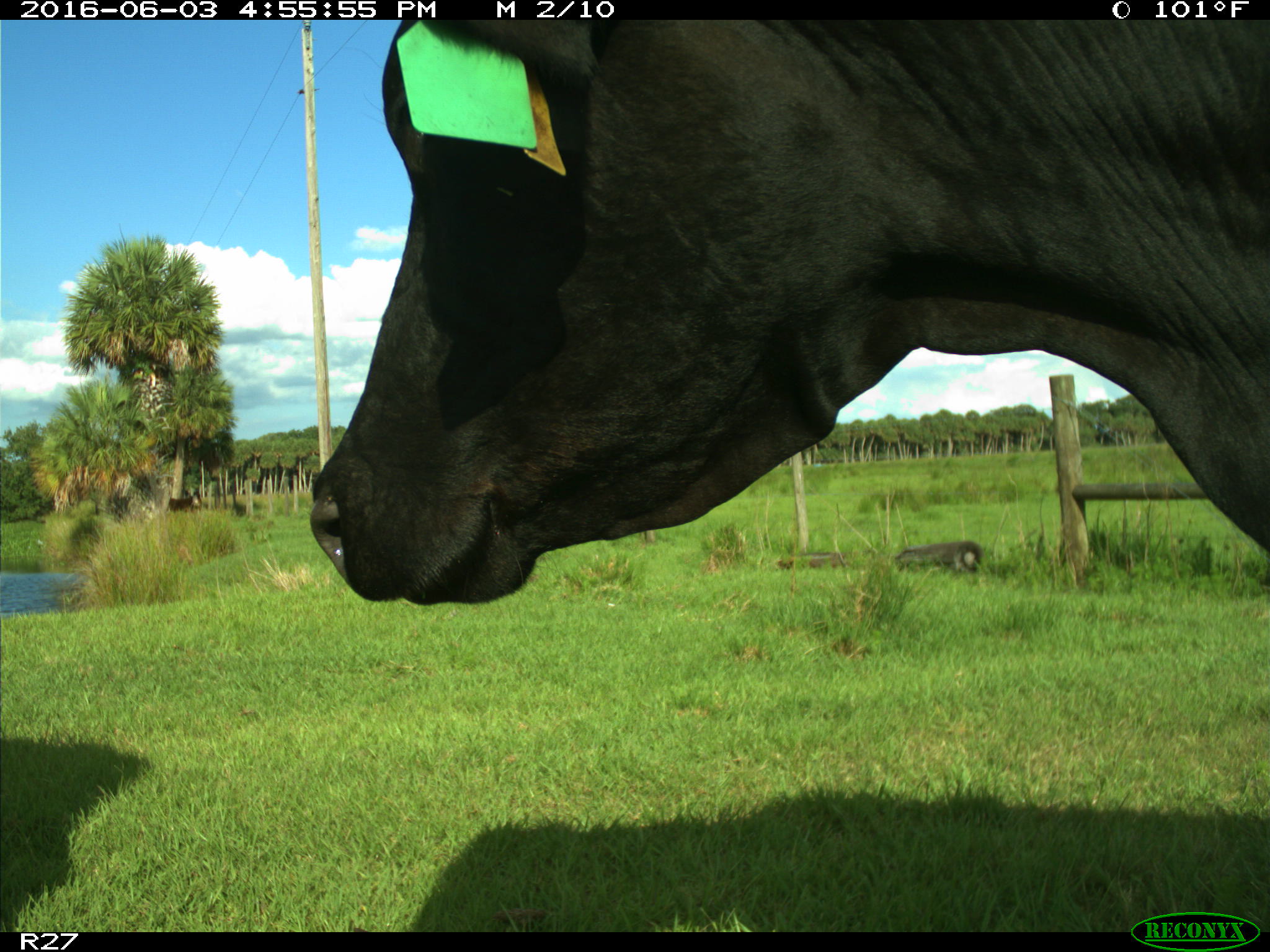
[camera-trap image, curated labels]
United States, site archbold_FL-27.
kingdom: Animalia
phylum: Chordata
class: Mammalia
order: Artiodactyla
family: Bovidae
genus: Bos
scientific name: Bos taurus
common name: domestic cow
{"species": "Bos taurus (domestic cow)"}